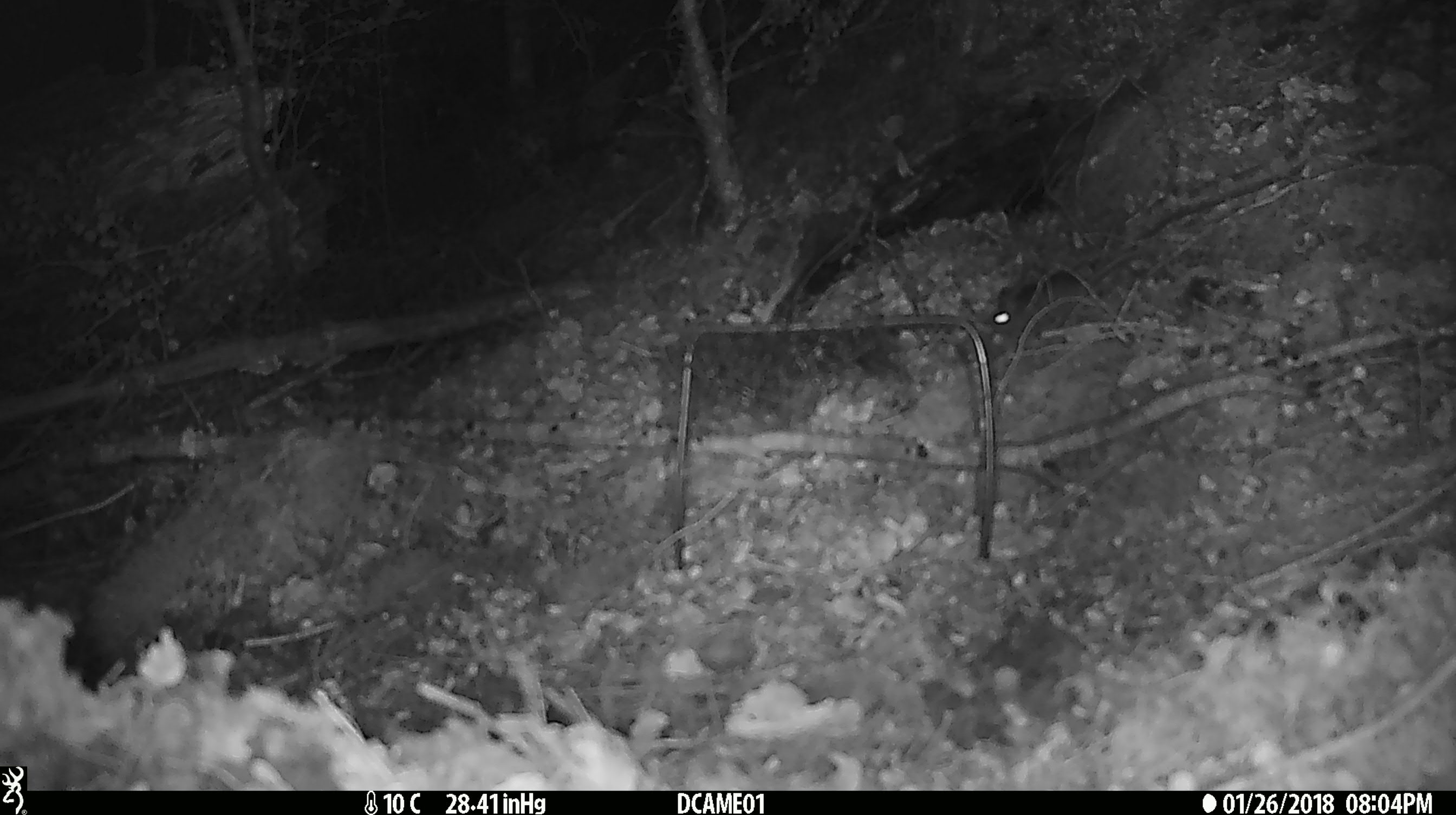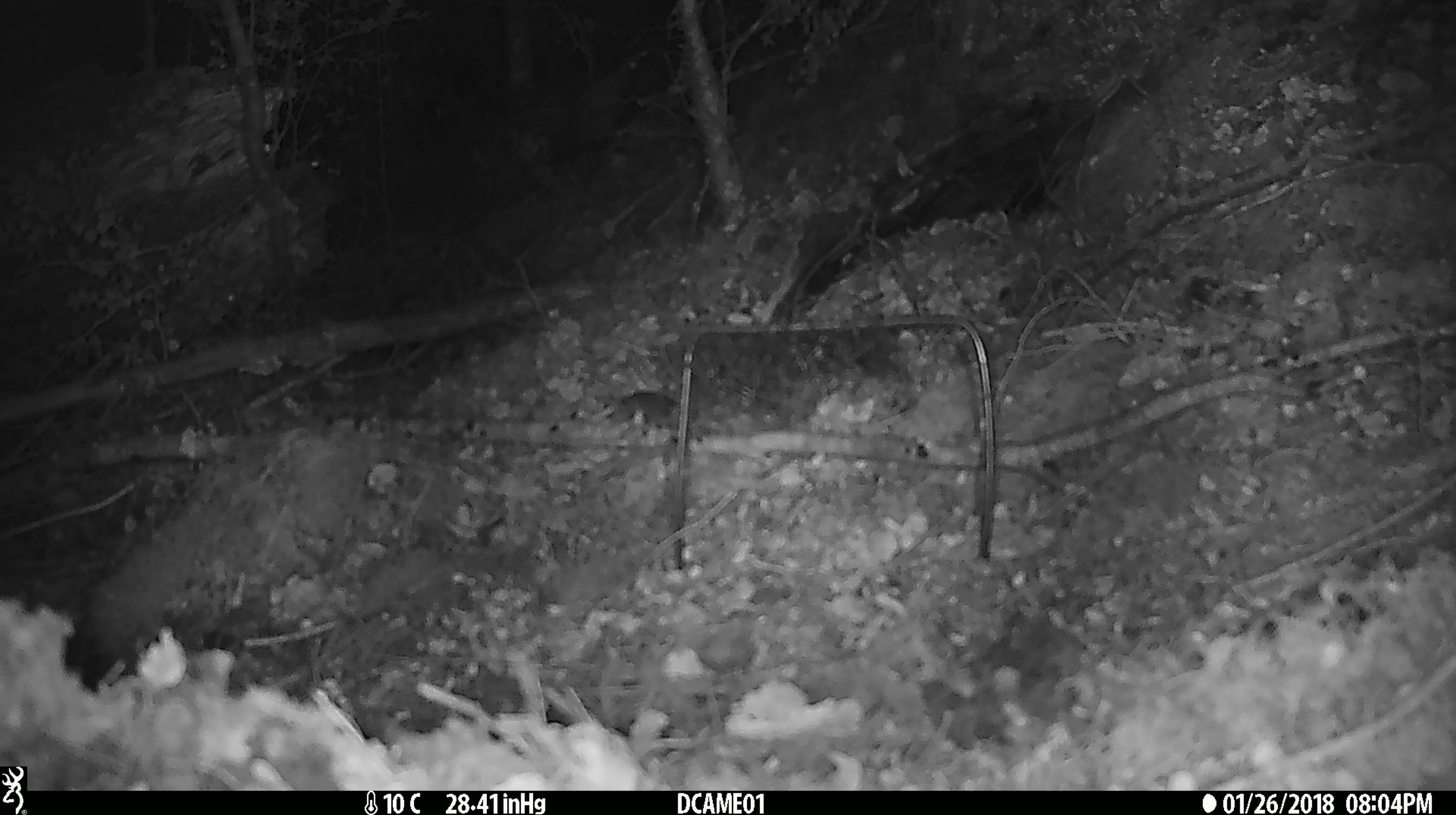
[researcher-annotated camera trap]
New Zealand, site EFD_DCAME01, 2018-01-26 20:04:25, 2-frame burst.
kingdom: Animalia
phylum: Chordata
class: Mammalia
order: Rodentia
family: Muridae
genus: Mus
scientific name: Mus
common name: mouse